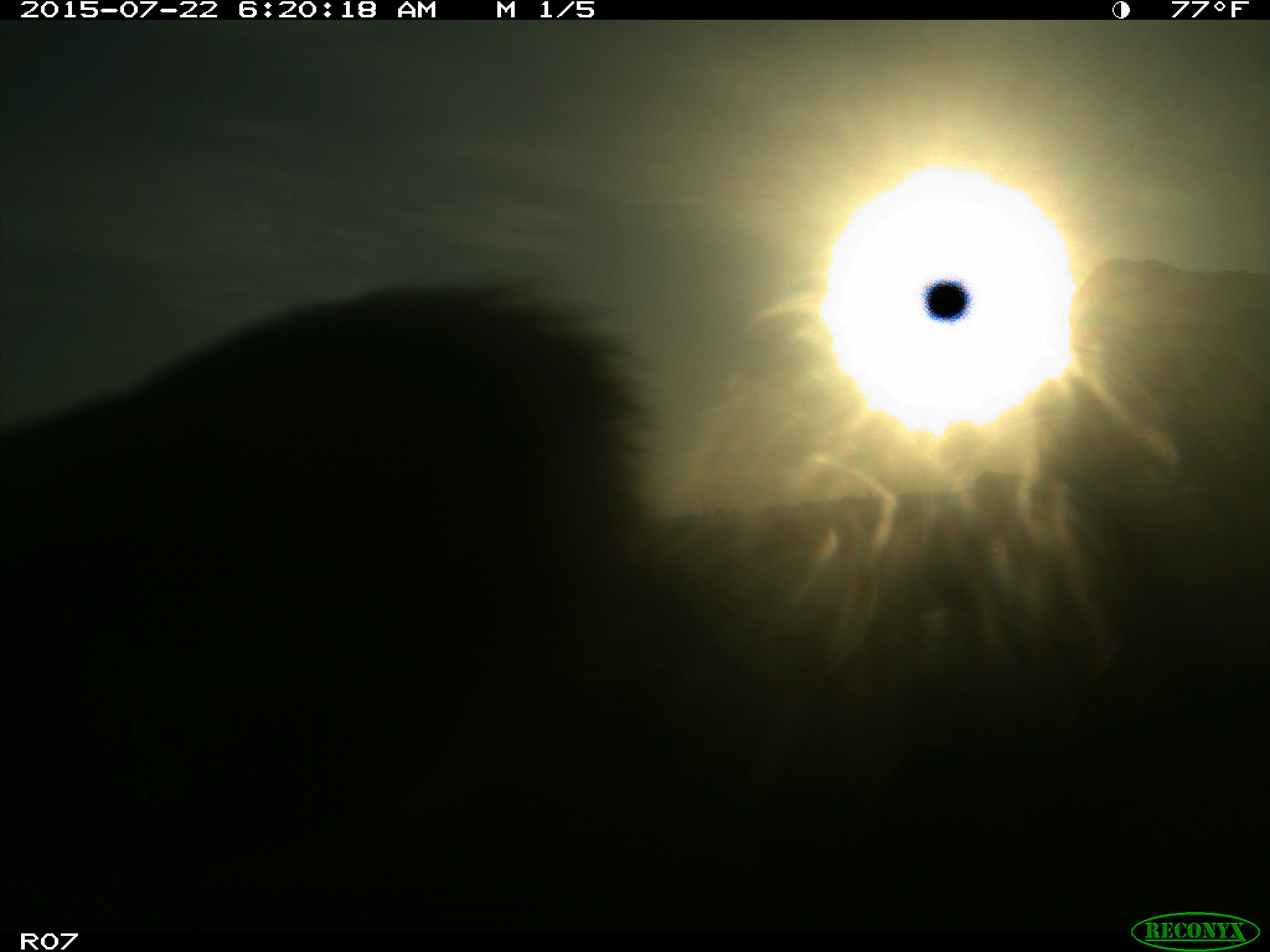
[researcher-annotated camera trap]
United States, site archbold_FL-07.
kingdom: Animalia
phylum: Chordata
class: Mammalia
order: Artiodactyla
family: Suidae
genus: Sus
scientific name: Sus scrofa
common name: wild boar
Sus scrofa (wild boar).